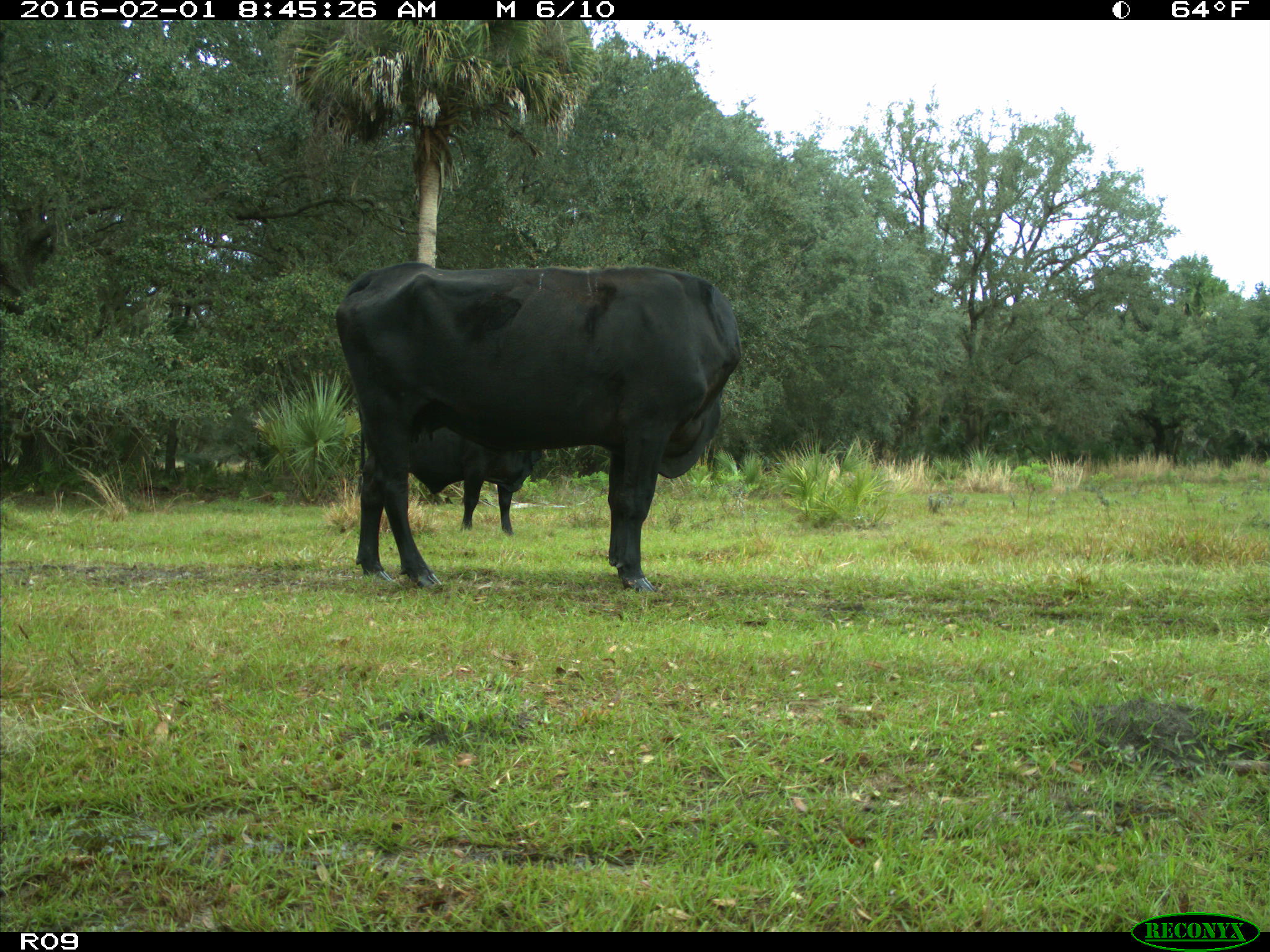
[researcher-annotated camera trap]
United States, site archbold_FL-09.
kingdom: Animalia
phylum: Chordata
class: Mammalia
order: Artiodactyla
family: Bovidae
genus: Bos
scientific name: Bos taurus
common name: domestic cow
Bos taurus (domestic cow).